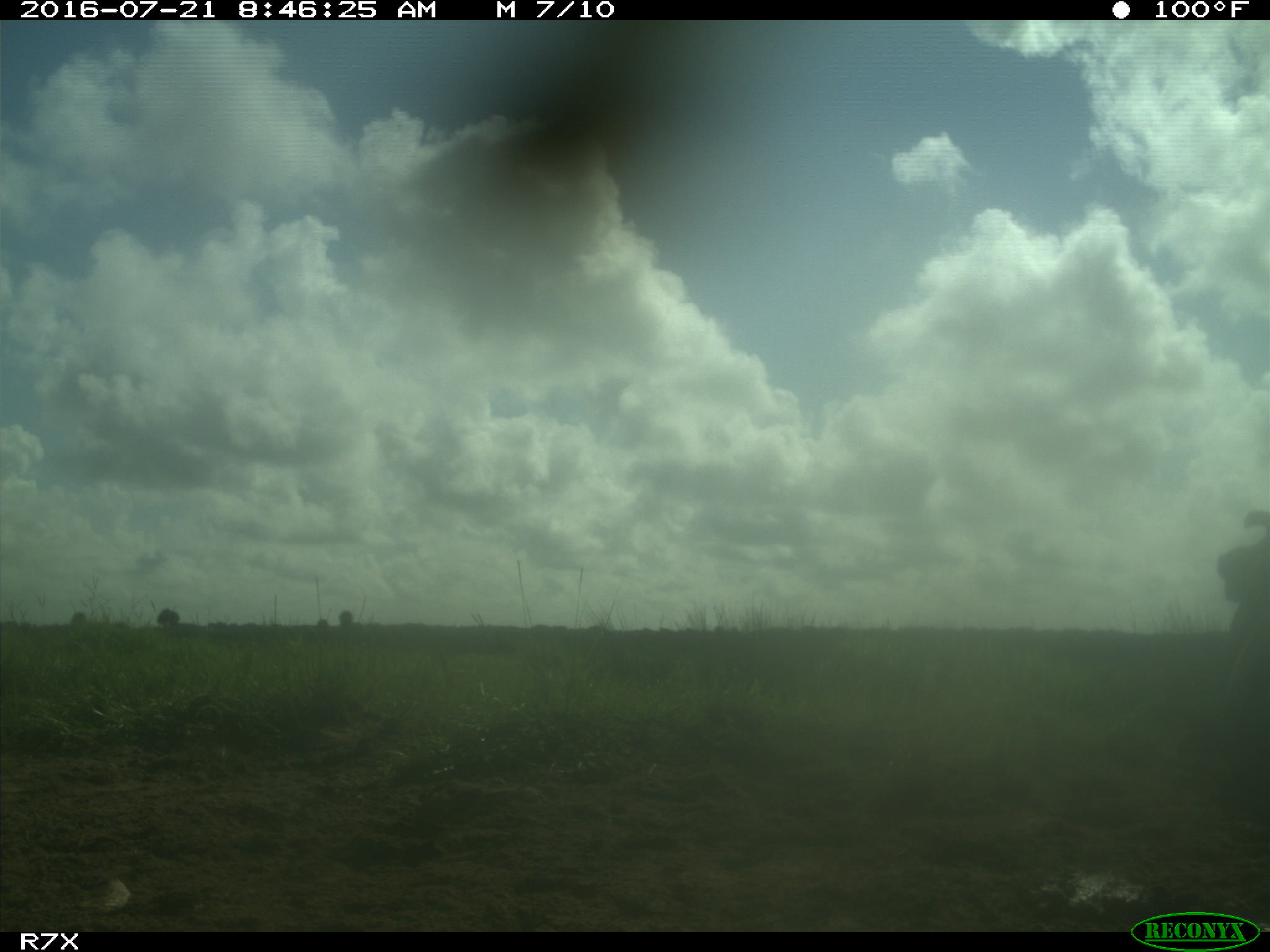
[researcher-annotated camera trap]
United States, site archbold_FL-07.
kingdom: Animalia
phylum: Chordata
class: Mammalia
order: Artiodactyla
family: Bovidae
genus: Bos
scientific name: Bos taurus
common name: domestic cow